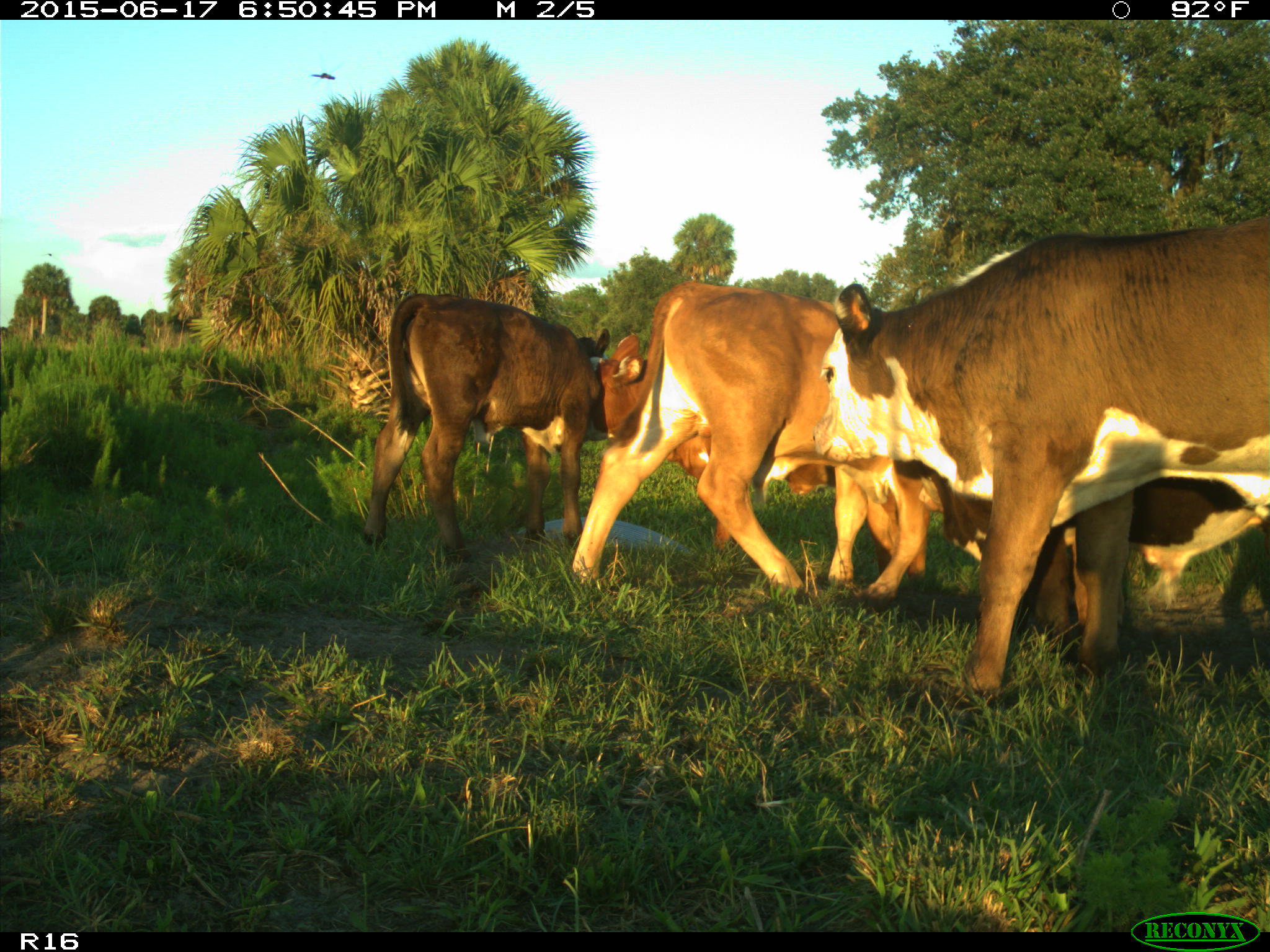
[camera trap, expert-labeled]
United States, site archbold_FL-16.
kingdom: Animalia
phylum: Chordata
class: Mammalia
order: Artiodactyla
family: Bovidae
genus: Bos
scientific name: Bos taurus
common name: domestic cow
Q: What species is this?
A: Bos taurus (domestic cow).